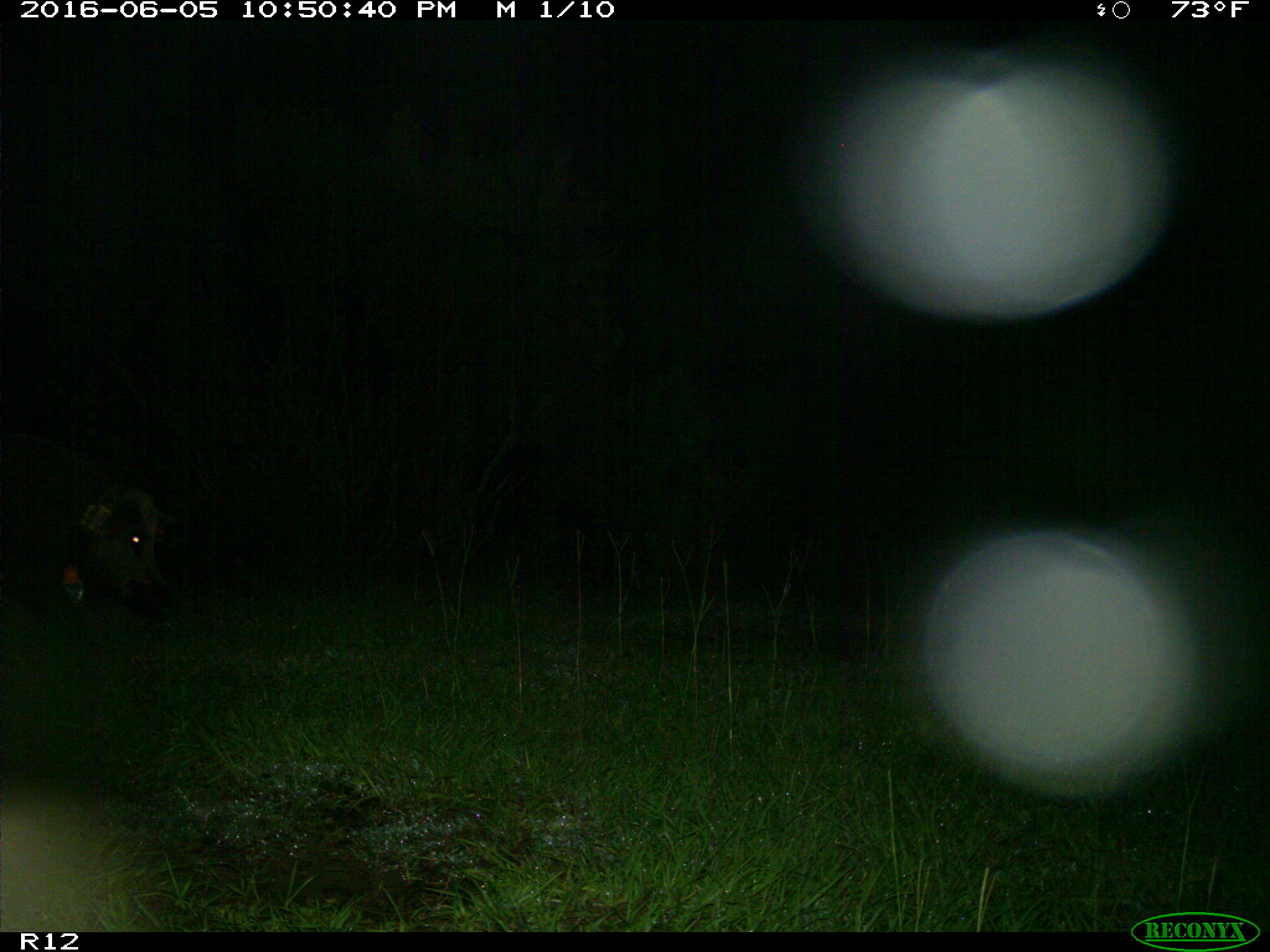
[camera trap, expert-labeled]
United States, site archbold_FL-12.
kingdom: Animalia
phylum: Chordata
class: Mammalia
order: Artiodactyla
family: Suidae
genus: Sus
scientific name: Sus scrofa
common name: wild boar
Sus scrofa (wild boar).